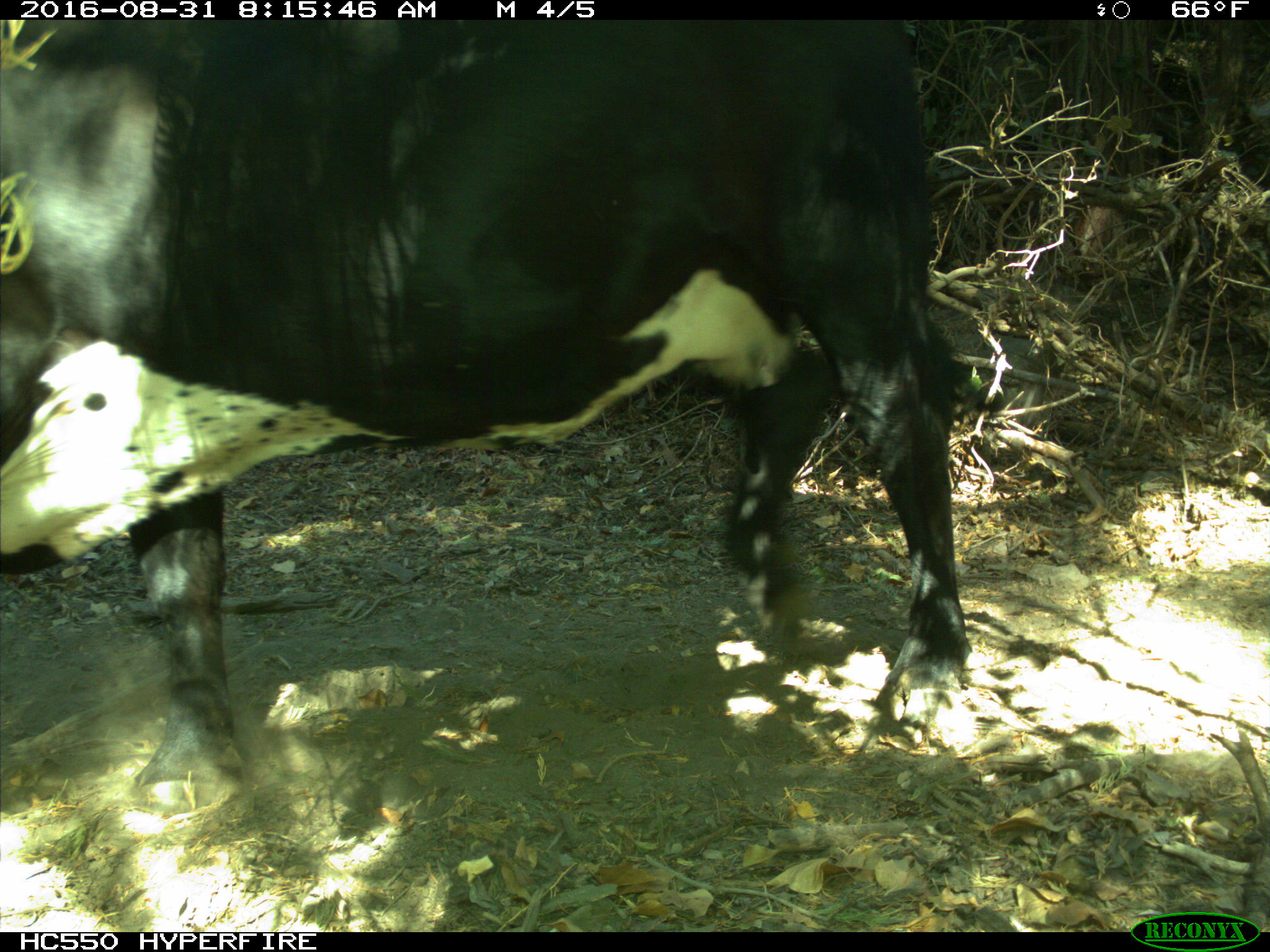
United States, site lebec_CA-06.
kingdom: Animalia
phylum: Chordata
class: Mammalia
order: Artiodactyla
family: Bovidae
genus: Bos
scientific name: Bos taurus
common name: domestic cow